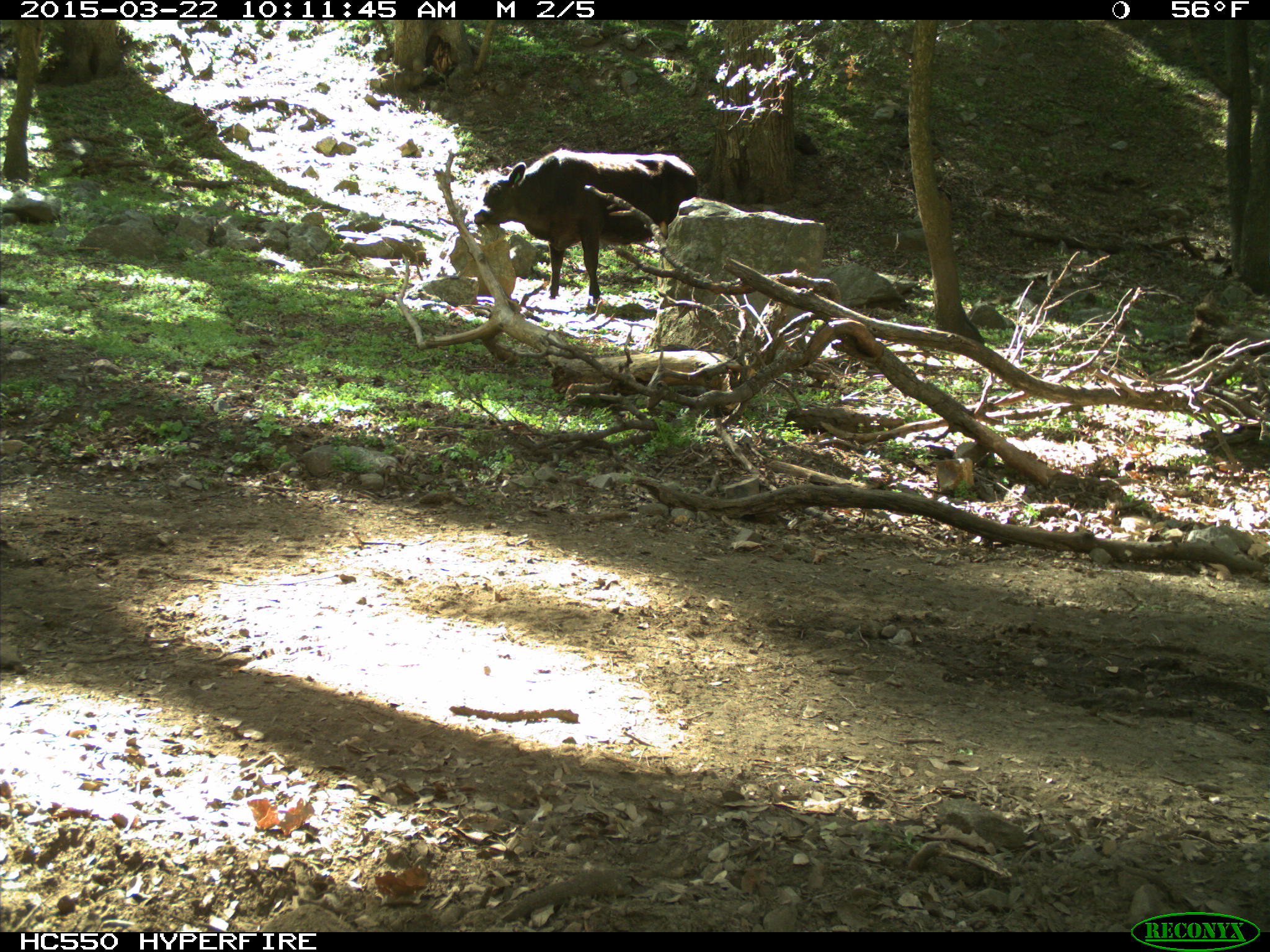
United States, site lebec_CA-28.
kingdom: Animalia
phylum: Chordata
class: Mammalia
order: Artiodactyla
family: Bovidae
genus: Bos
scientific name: Bos taurus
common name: domestic cow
Bos taurus (domestic cow).